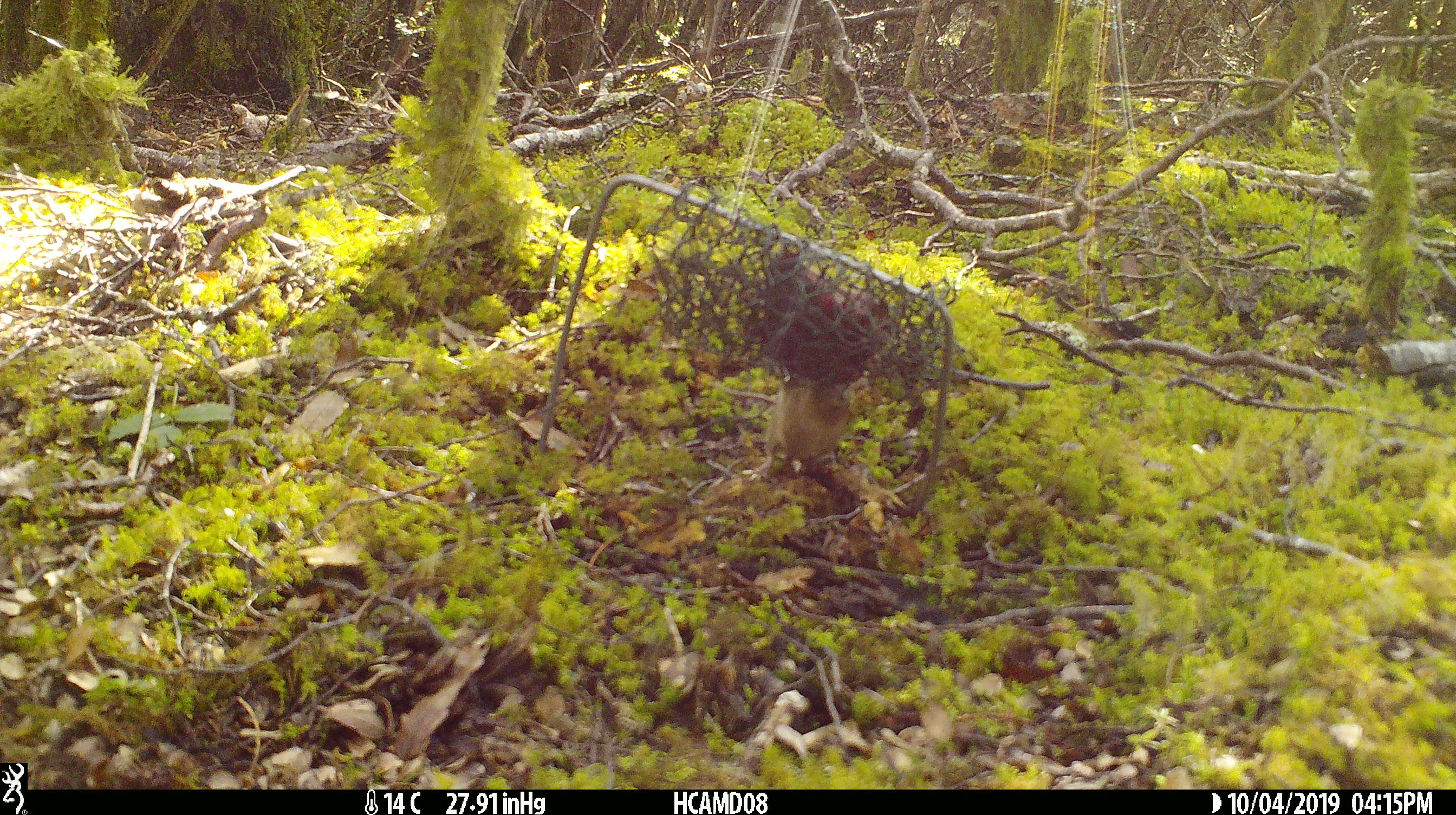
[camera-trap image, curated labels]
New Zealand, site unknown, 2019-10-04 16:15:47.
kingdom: Animalia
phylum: Chordata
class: Mammalia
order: Rodentia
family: Muridae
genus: Mus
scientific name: Mus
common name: mouse